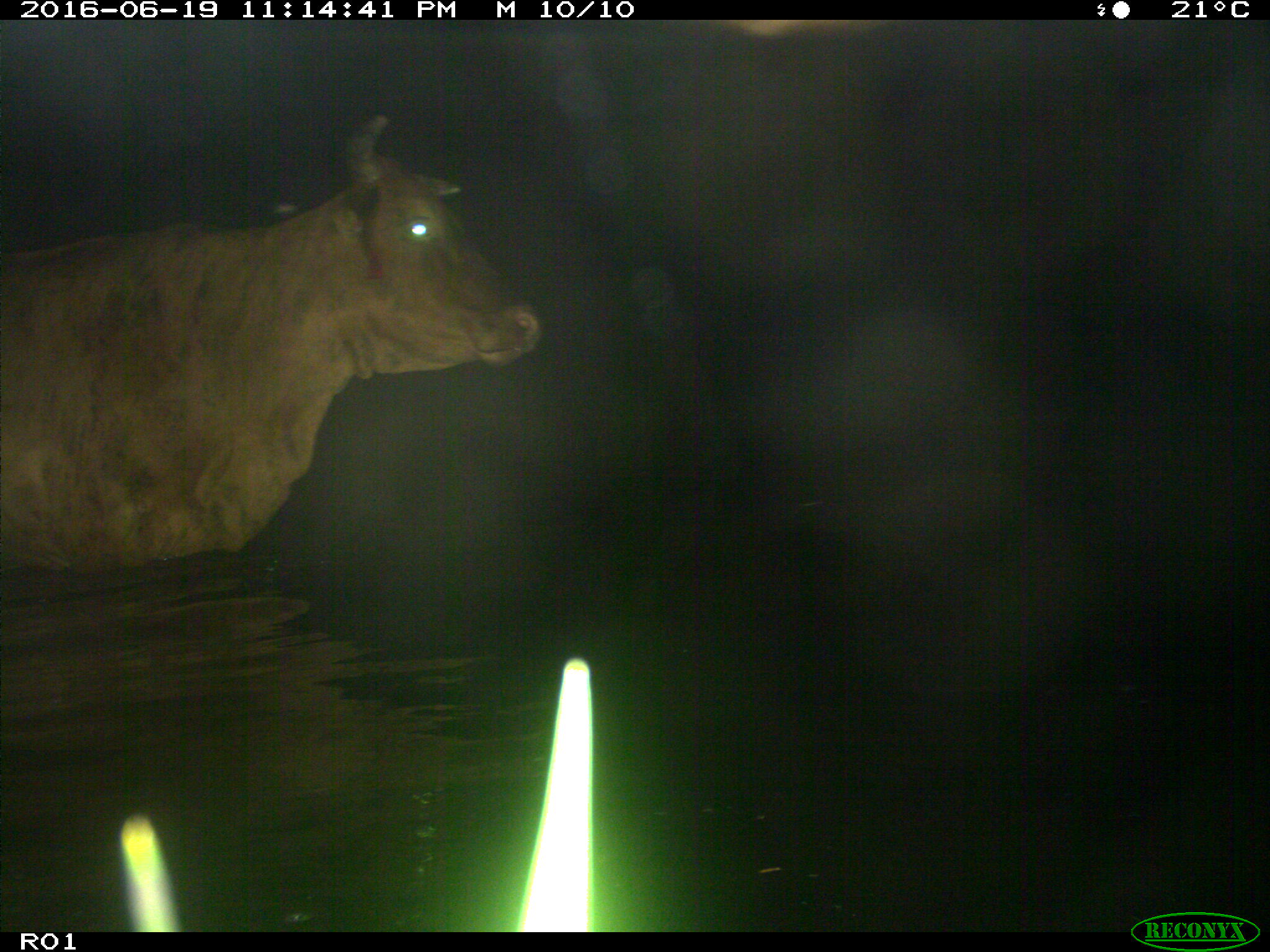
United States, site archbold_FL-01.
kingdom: Animalia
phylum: Chordata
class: Mammalia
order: Artiodactyla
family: Bovidae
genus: Bos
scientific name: Bos taurus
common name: domestic cow